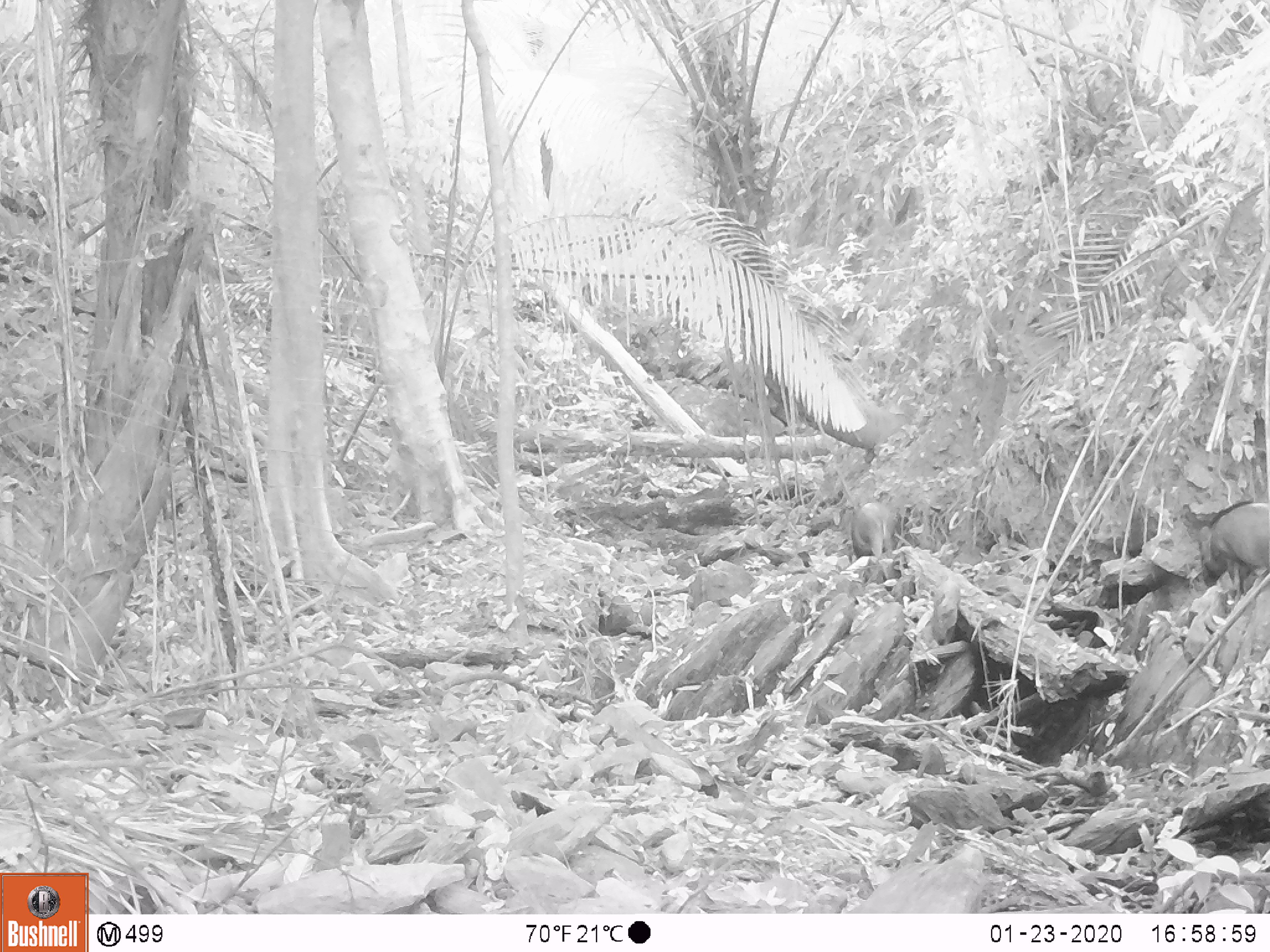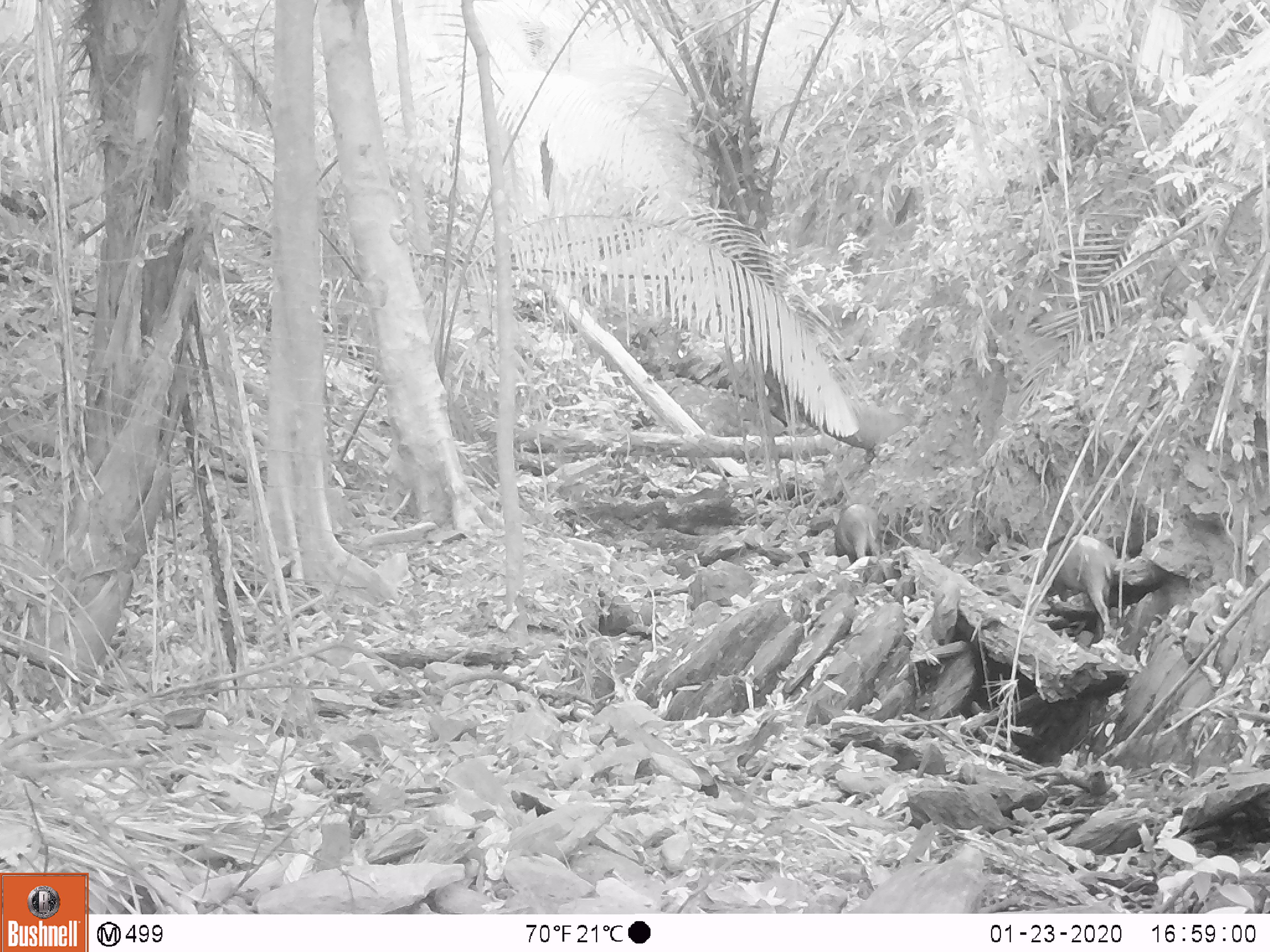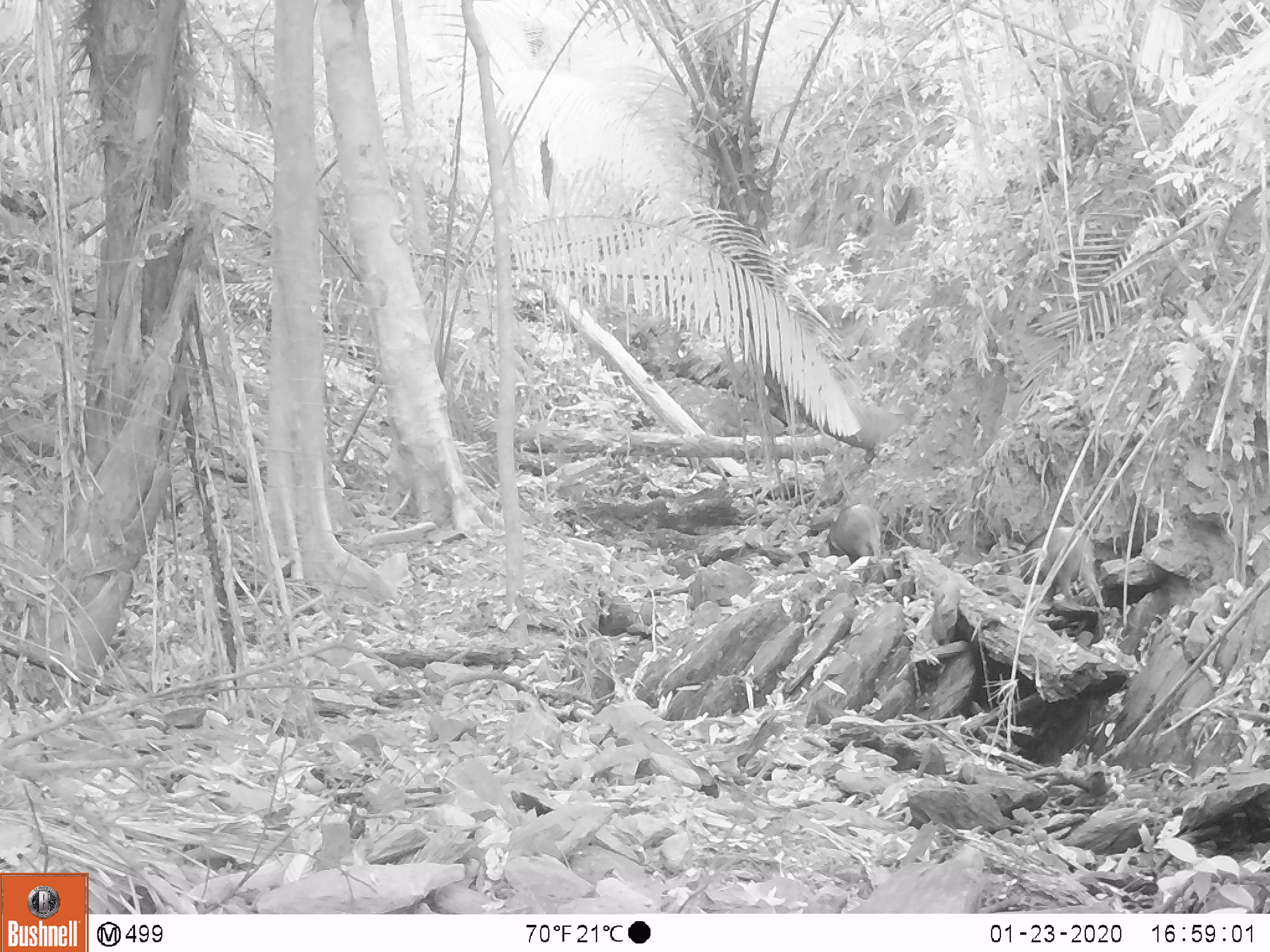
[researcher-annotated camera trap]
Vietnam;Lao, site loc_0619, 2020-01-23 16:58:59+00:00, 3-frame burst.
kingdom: Animalia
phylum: Chordata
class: Mammalia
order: Artiodactyla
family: Suidae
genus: Sus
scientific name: Sus scrofa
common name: eurasian wild pig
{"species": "eurasian wild pig (Sus scrofa)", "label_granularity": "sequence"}